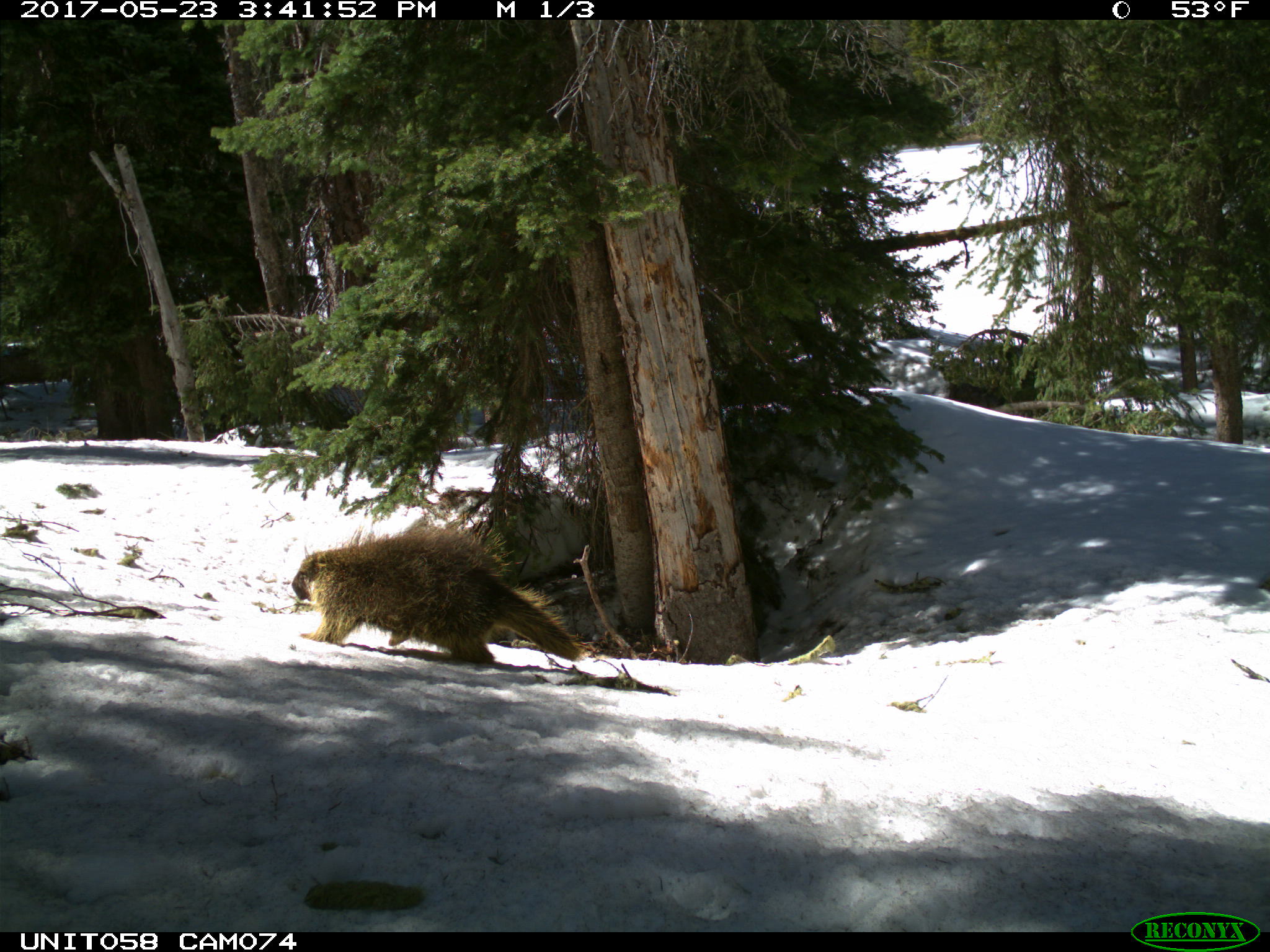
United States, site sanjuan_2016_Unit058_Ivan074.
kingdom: Animalia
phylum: Chordata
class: Mammalia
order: Rodentia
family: Erethizontidae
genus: Erethizon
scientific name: Erethizon dorsatum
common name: north american porcupine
Erethizon dorsatum (north american porcupine).